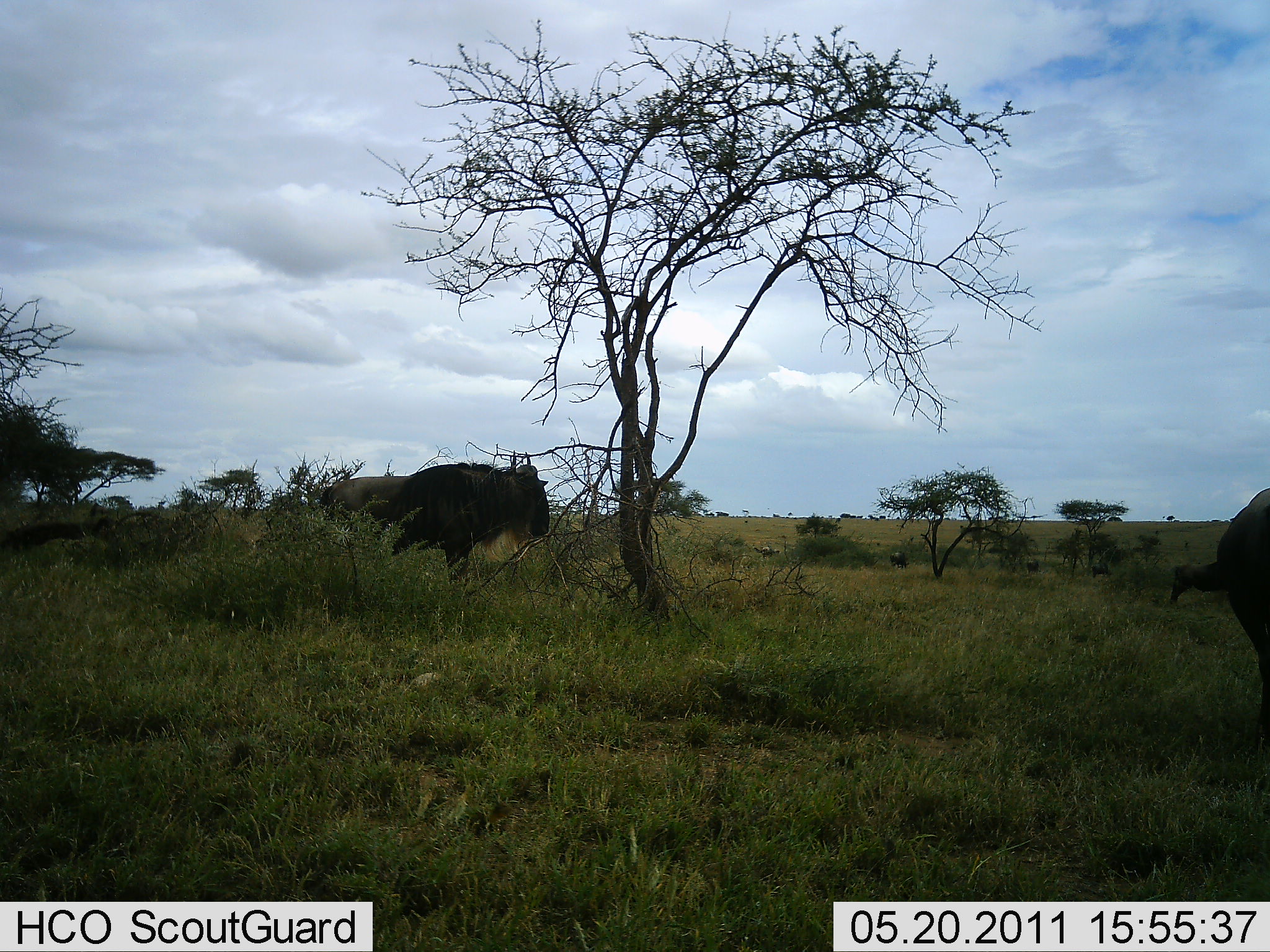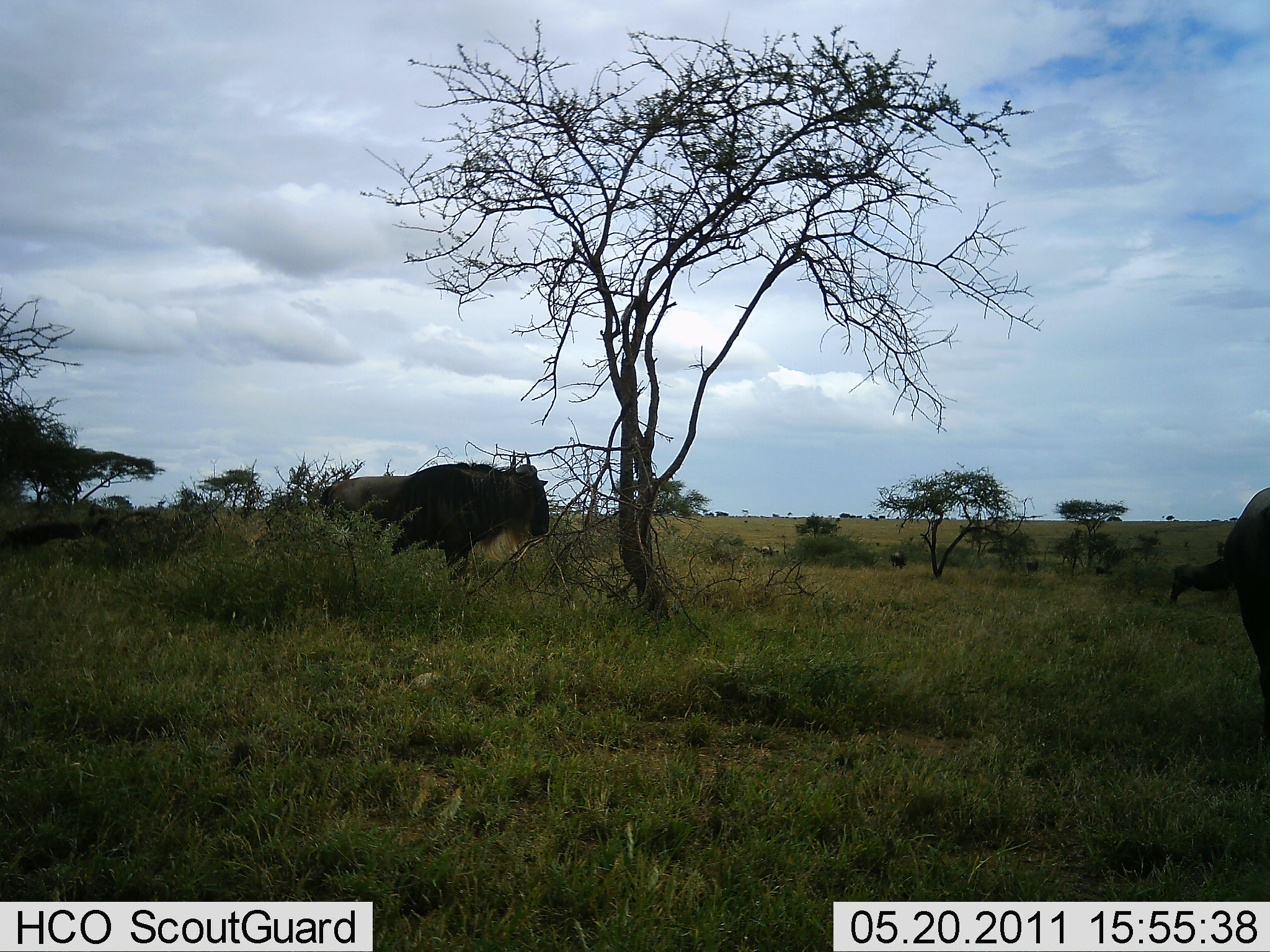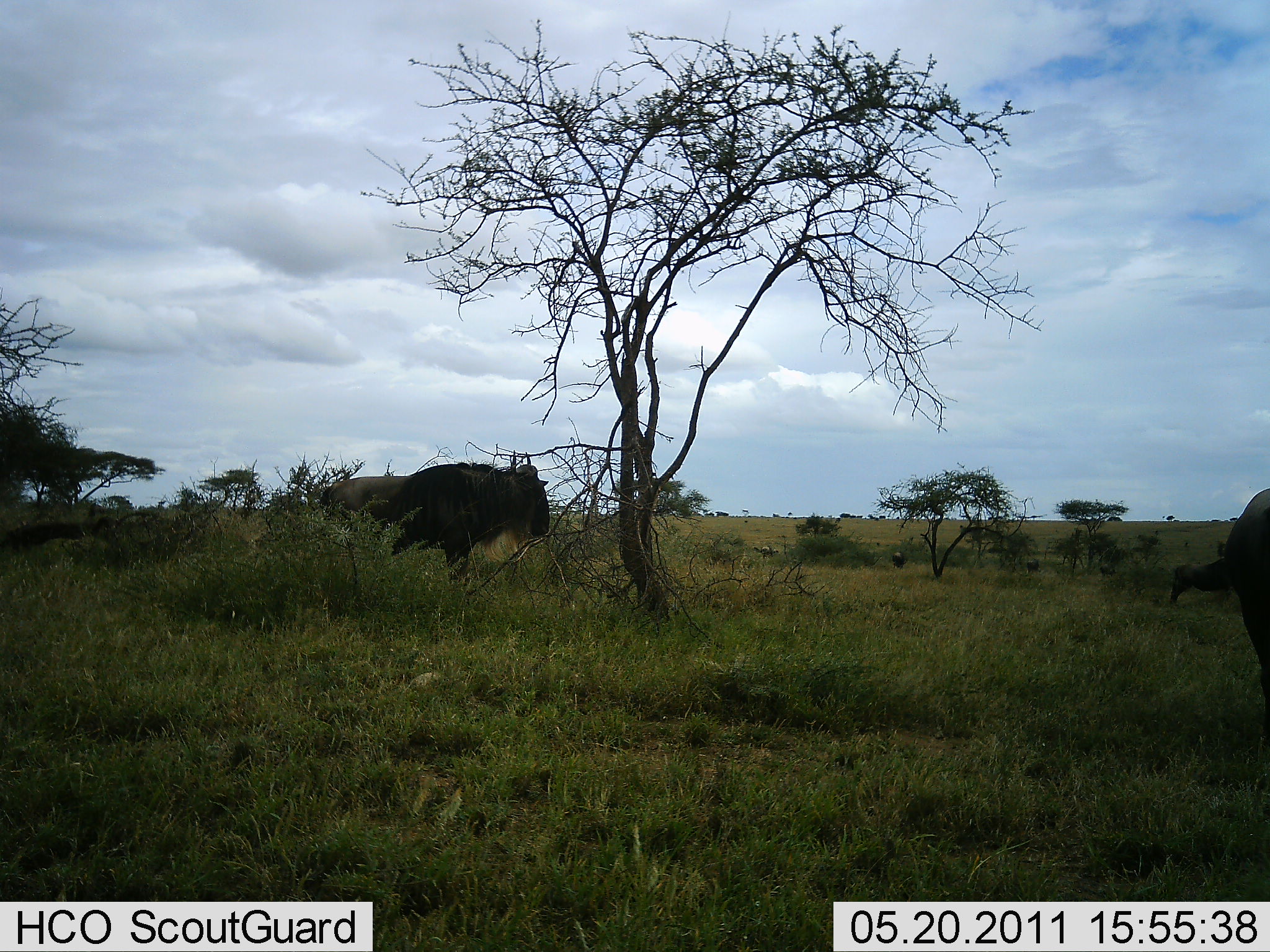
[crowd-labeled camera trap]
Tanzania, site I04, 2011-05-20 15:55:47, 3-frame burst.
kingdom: Animalia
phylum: Chordata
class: Mammalia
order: Artiodactyla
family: Bovidae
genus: Connochaetes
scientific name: Connochaetes taurinus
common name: blue wildebeest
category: wildebeest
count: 3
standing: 77%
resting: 0%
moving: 15%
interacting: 0%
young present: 0%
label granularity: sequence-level